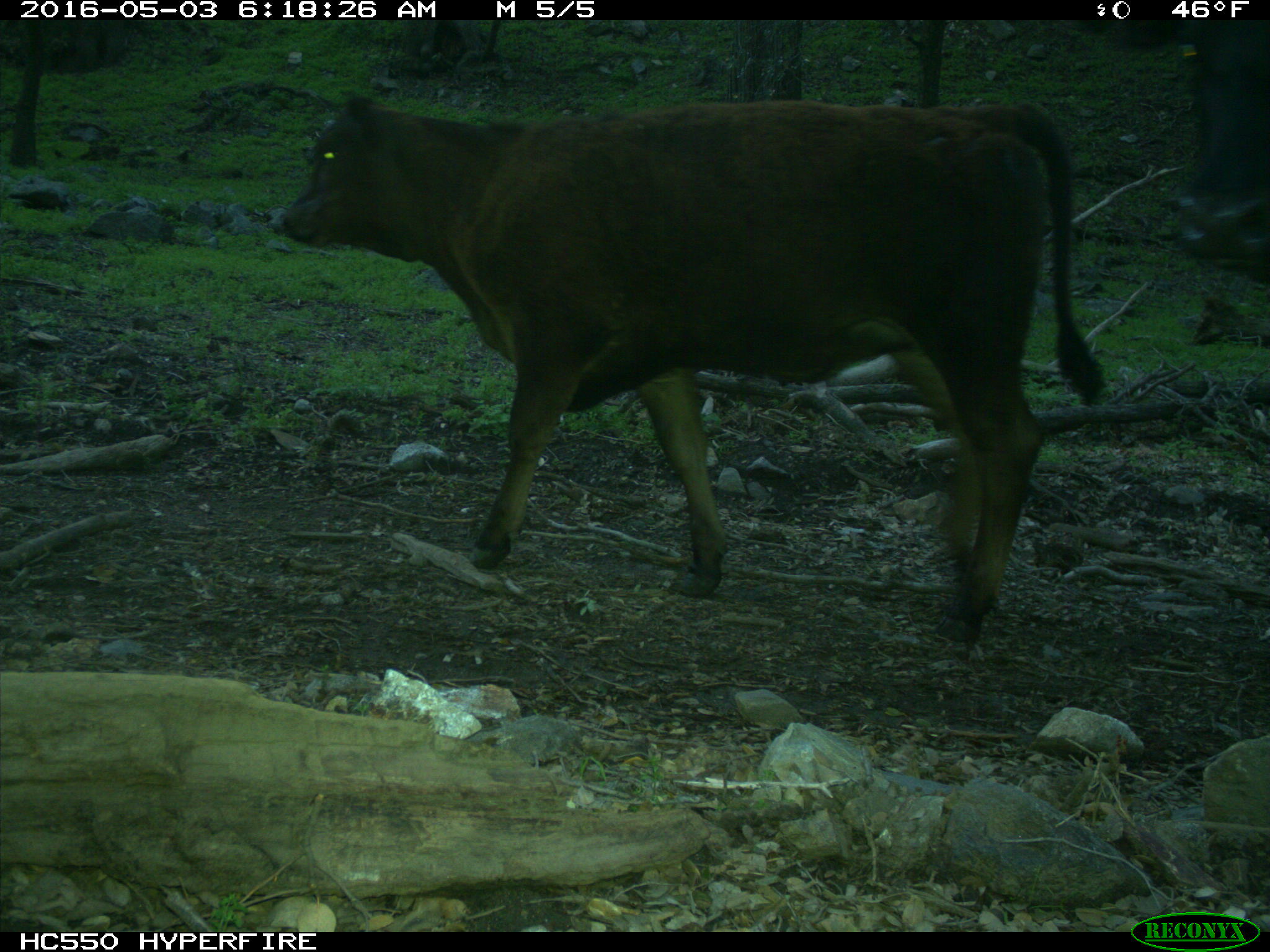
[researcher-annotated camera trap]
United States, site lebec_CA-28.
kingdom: Animalia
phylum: Chordata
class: Mammalia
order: Artiodactyla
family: Bovidae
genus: Bos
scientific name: Bos taurus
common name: domestic cow